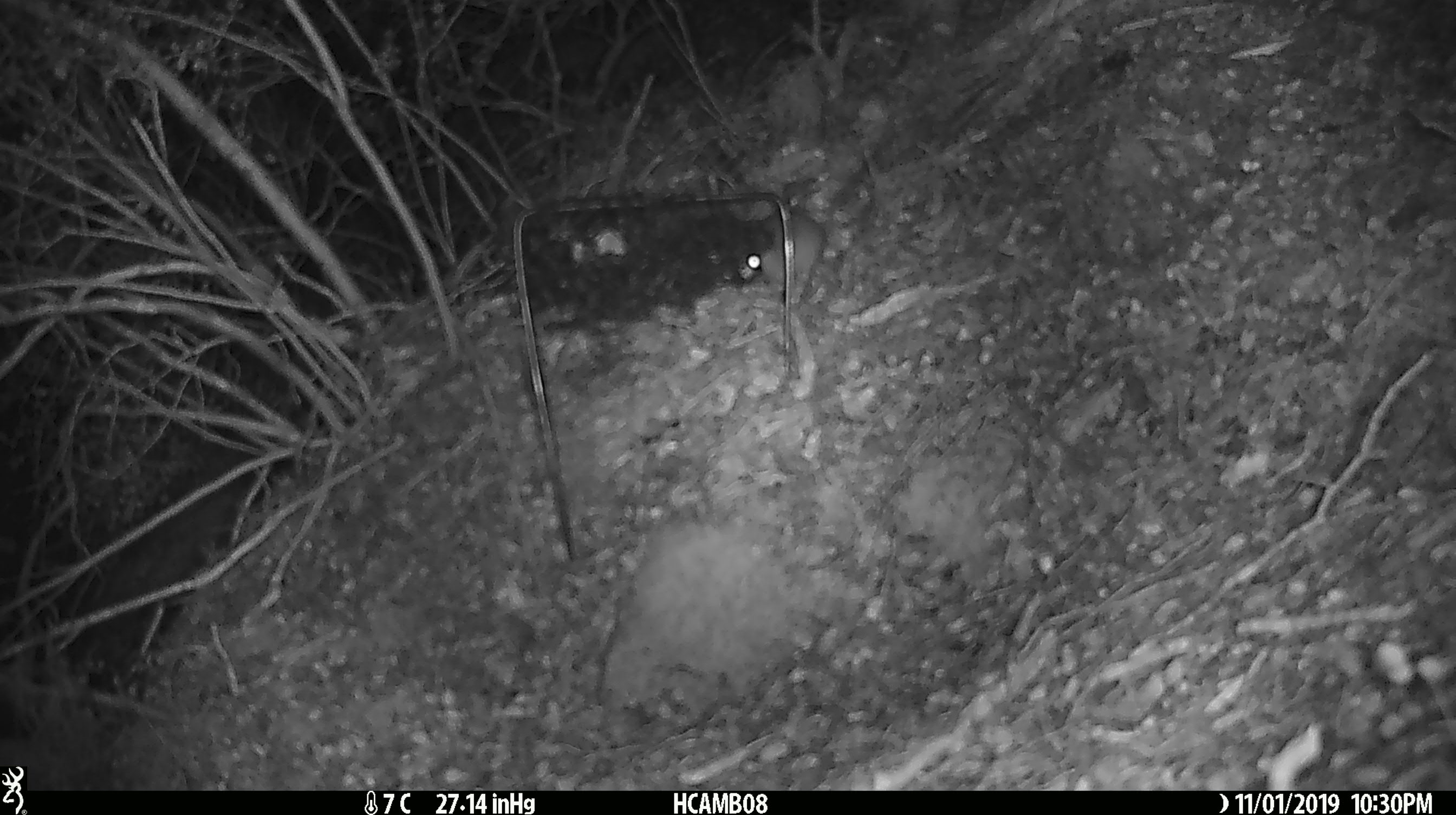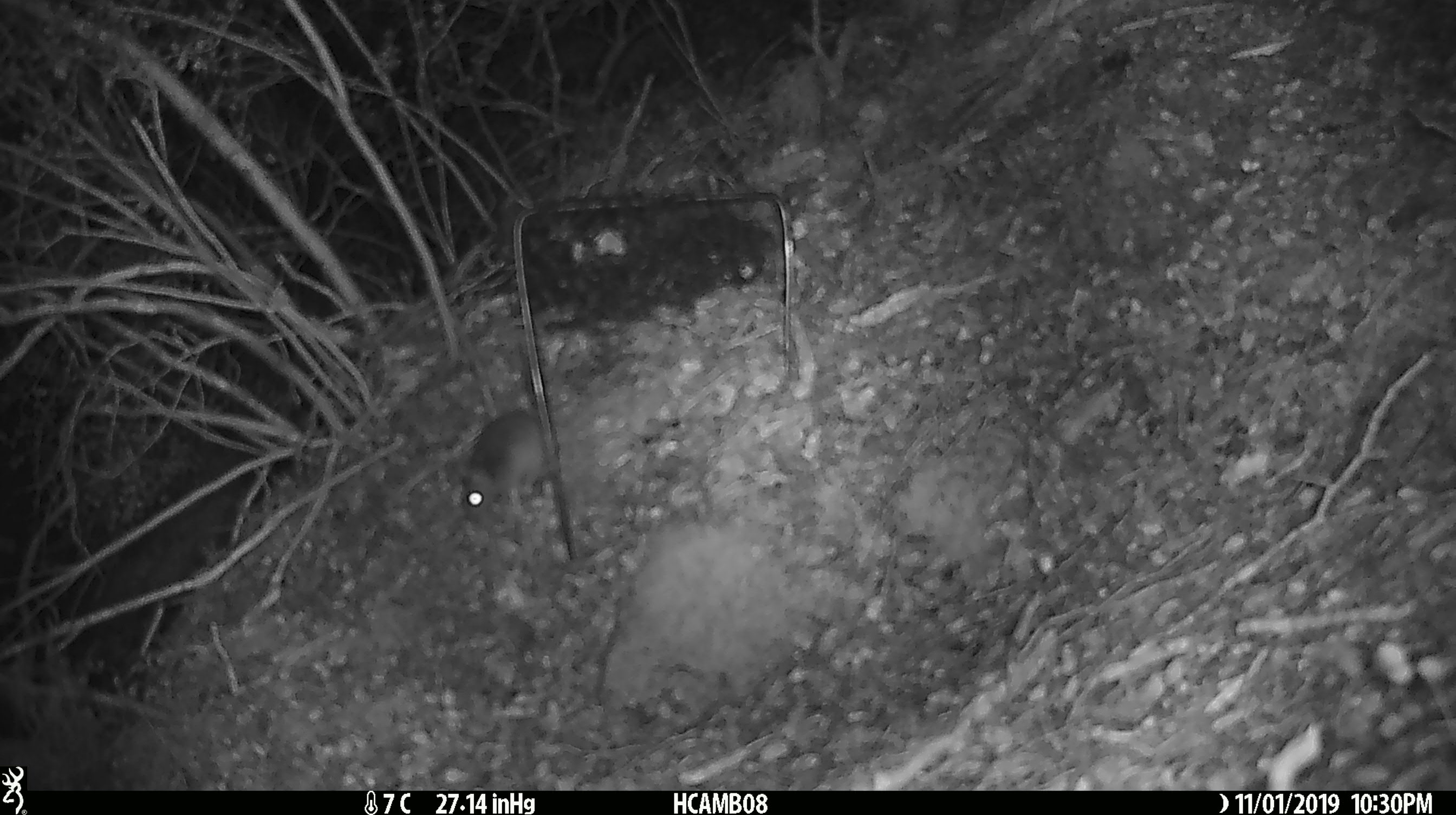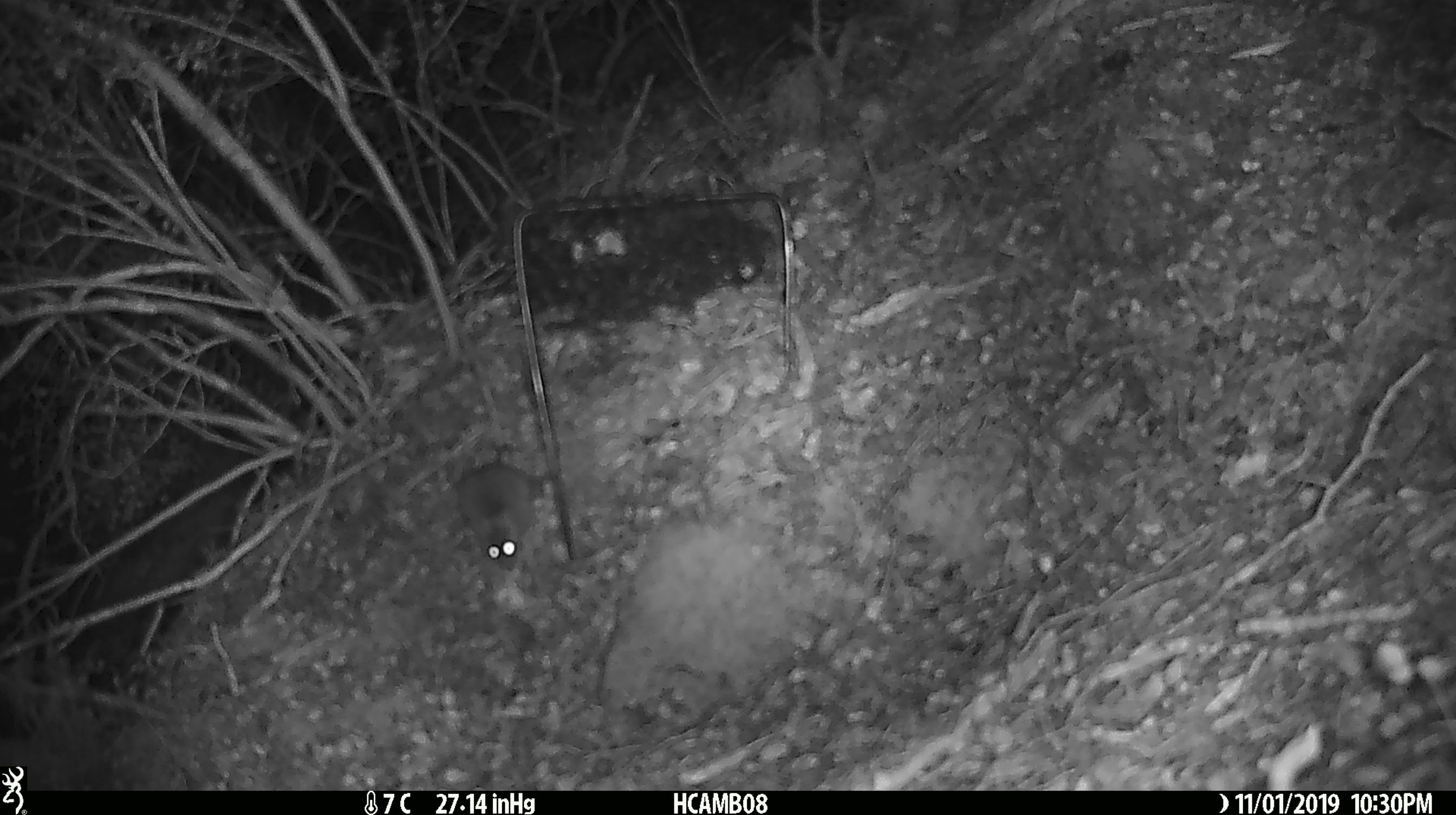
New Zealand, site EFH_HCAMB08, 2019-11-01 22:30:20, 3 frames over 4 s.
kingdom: Animalia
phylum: Chordata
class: Mammalia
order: Rodentia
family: Muridae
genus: Mus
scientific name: Mus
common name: mouse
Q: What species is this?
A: Mouse (Mus).